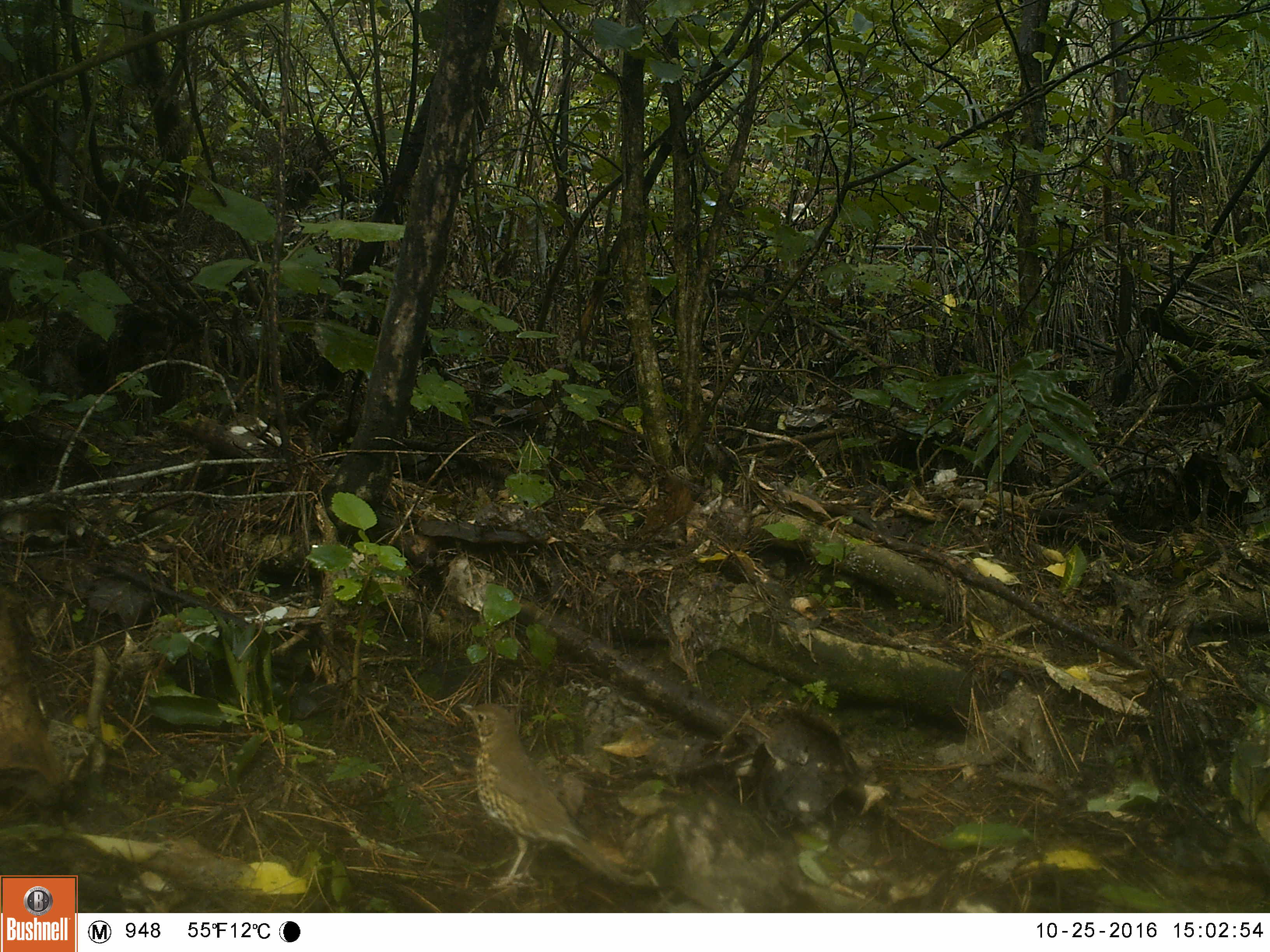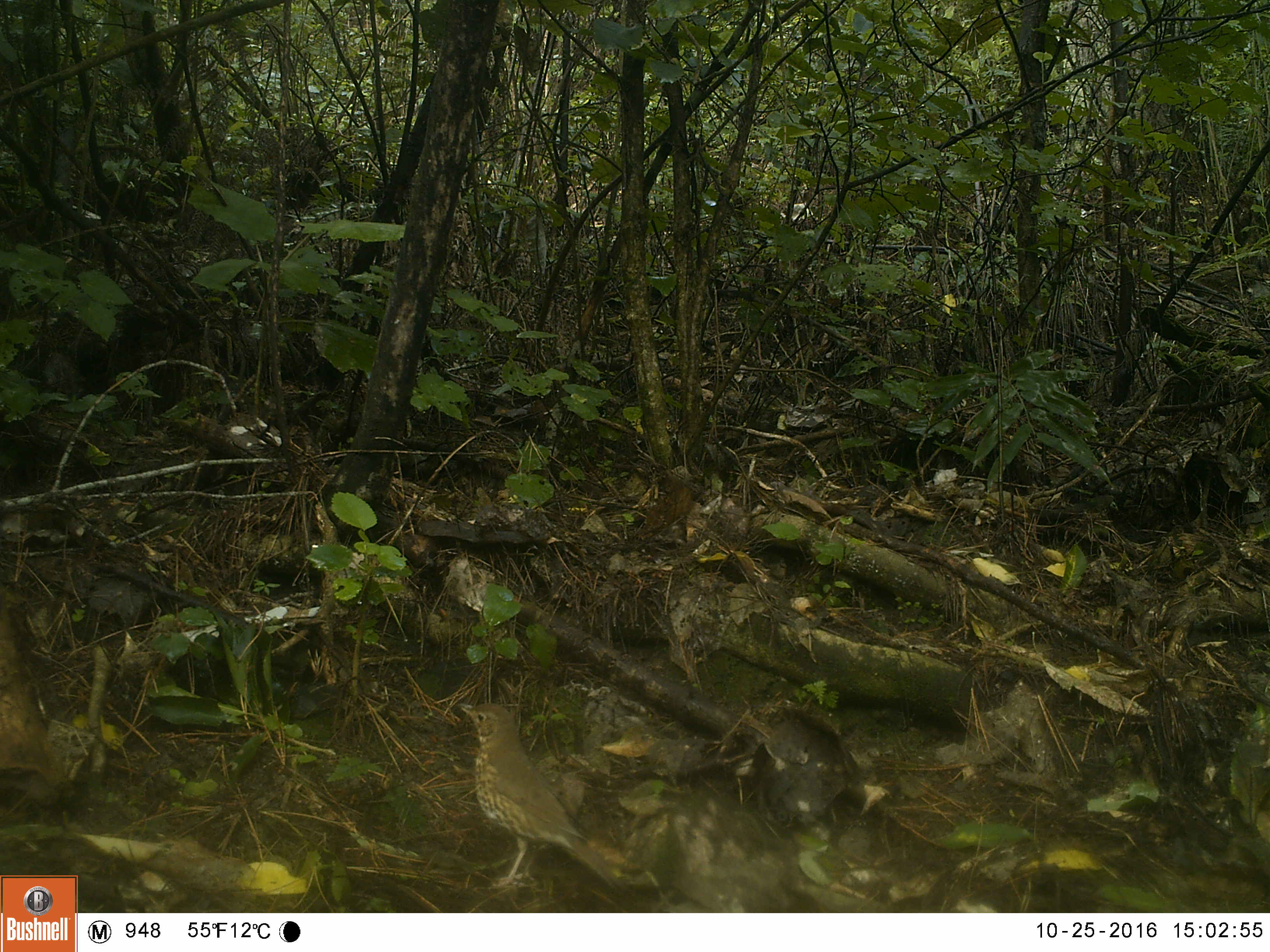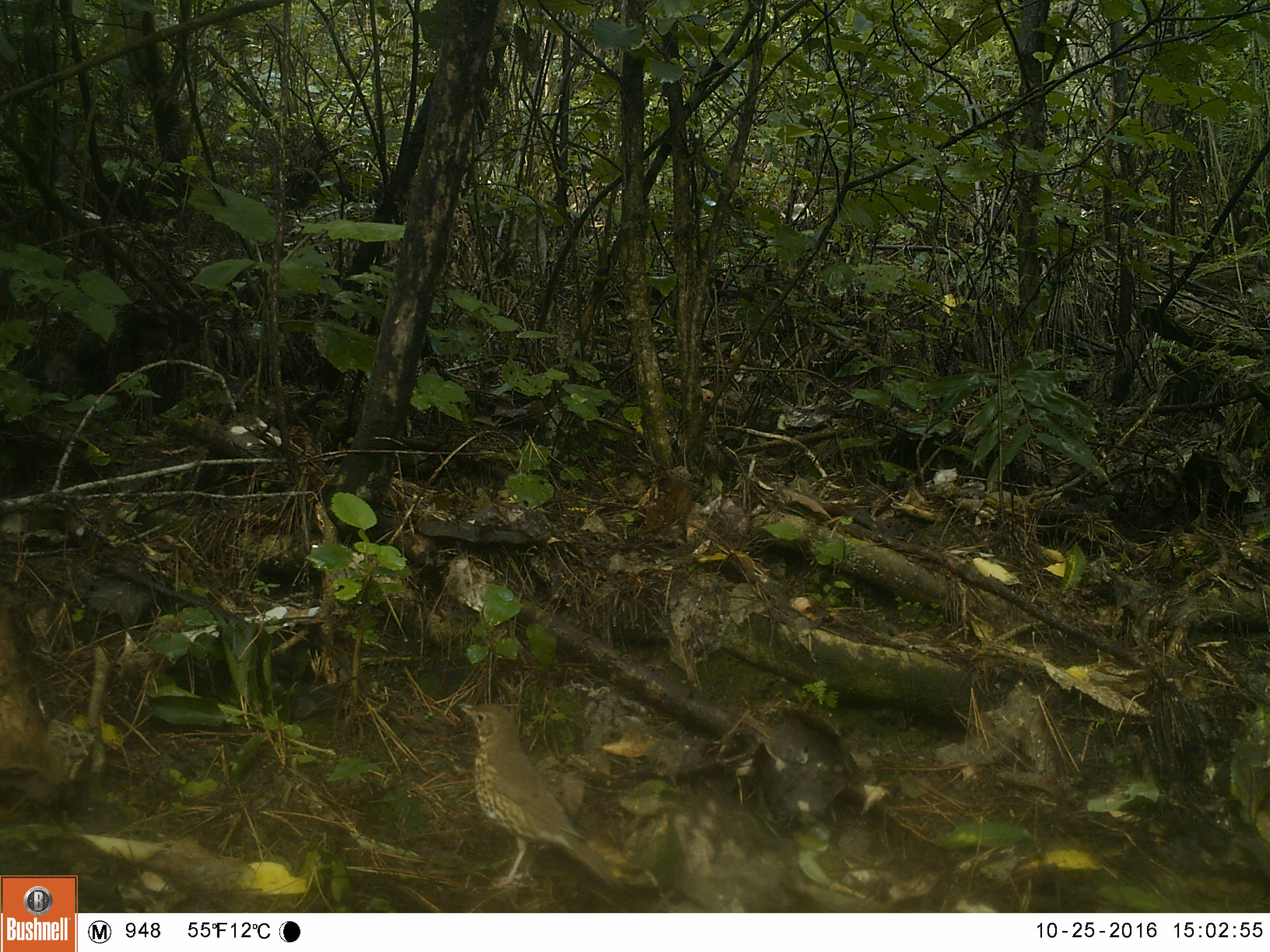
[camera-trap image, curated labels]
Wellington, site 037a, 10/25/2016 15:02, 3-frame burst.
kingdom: Animalia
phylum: Chordata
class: Aves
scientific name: Aves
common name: bird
Bird (Aves).